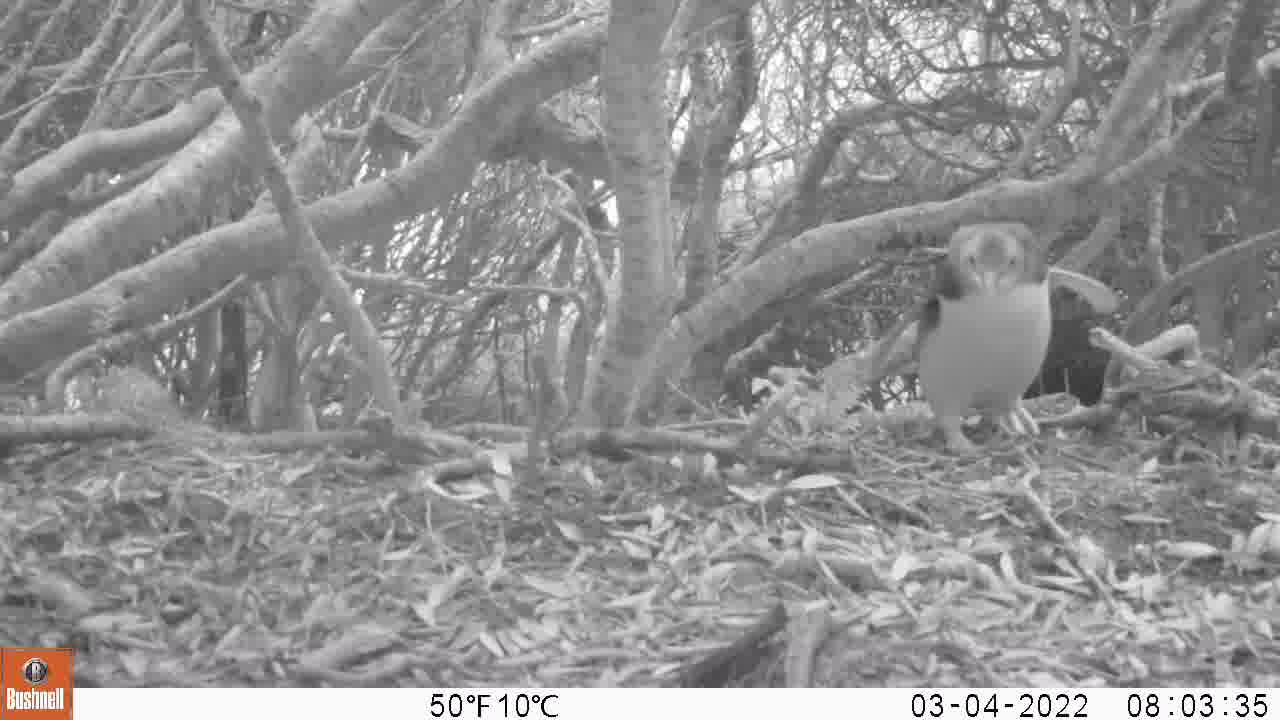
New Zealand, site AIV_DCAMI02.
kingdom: Animalia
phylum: Chordata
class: Aves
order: Sphenisciformes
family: Spheniscidae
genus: Megadyptes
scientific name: Megadyptes antipodes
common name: yellow-eyed penguin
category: yellow eyed penguin